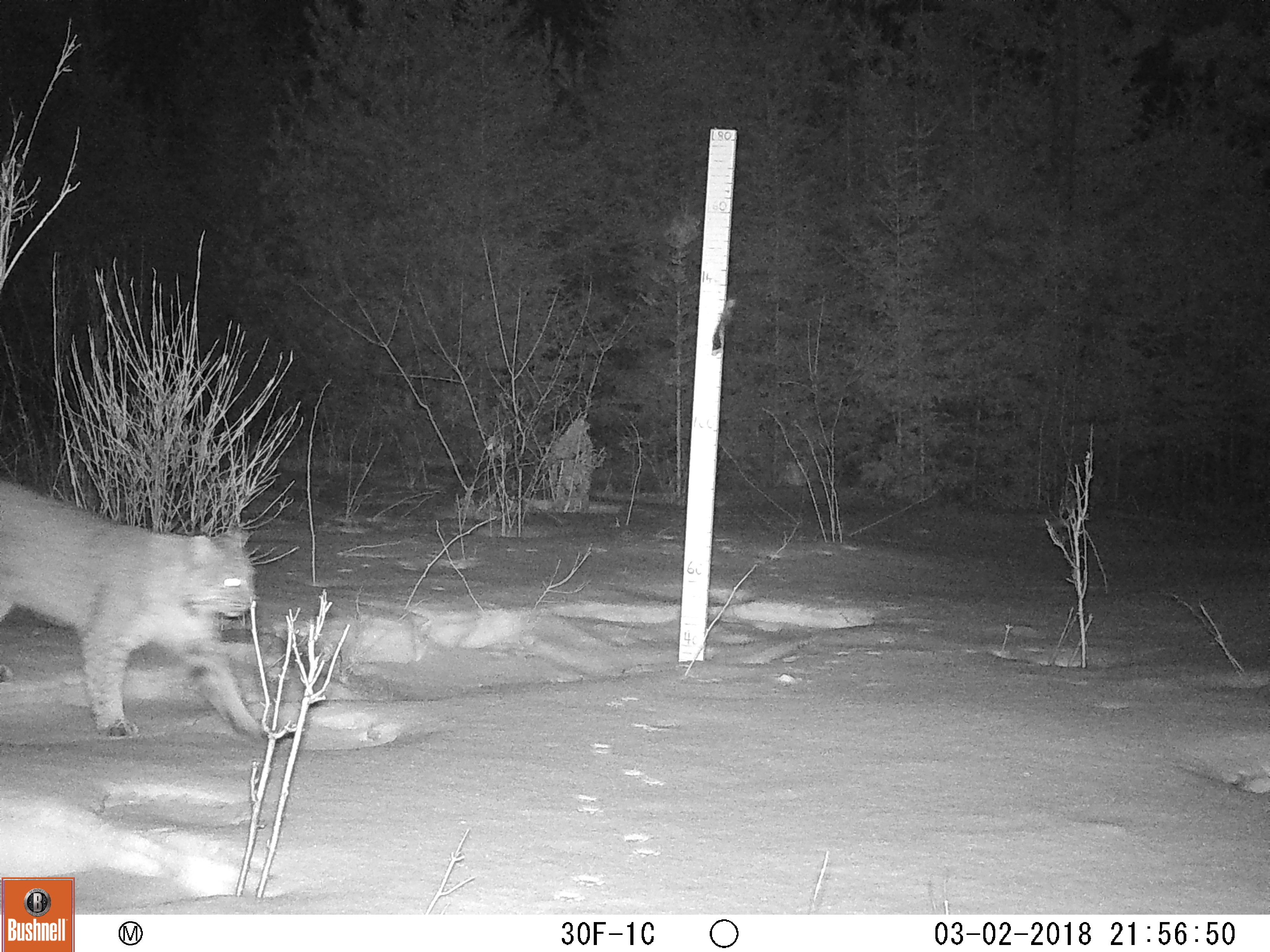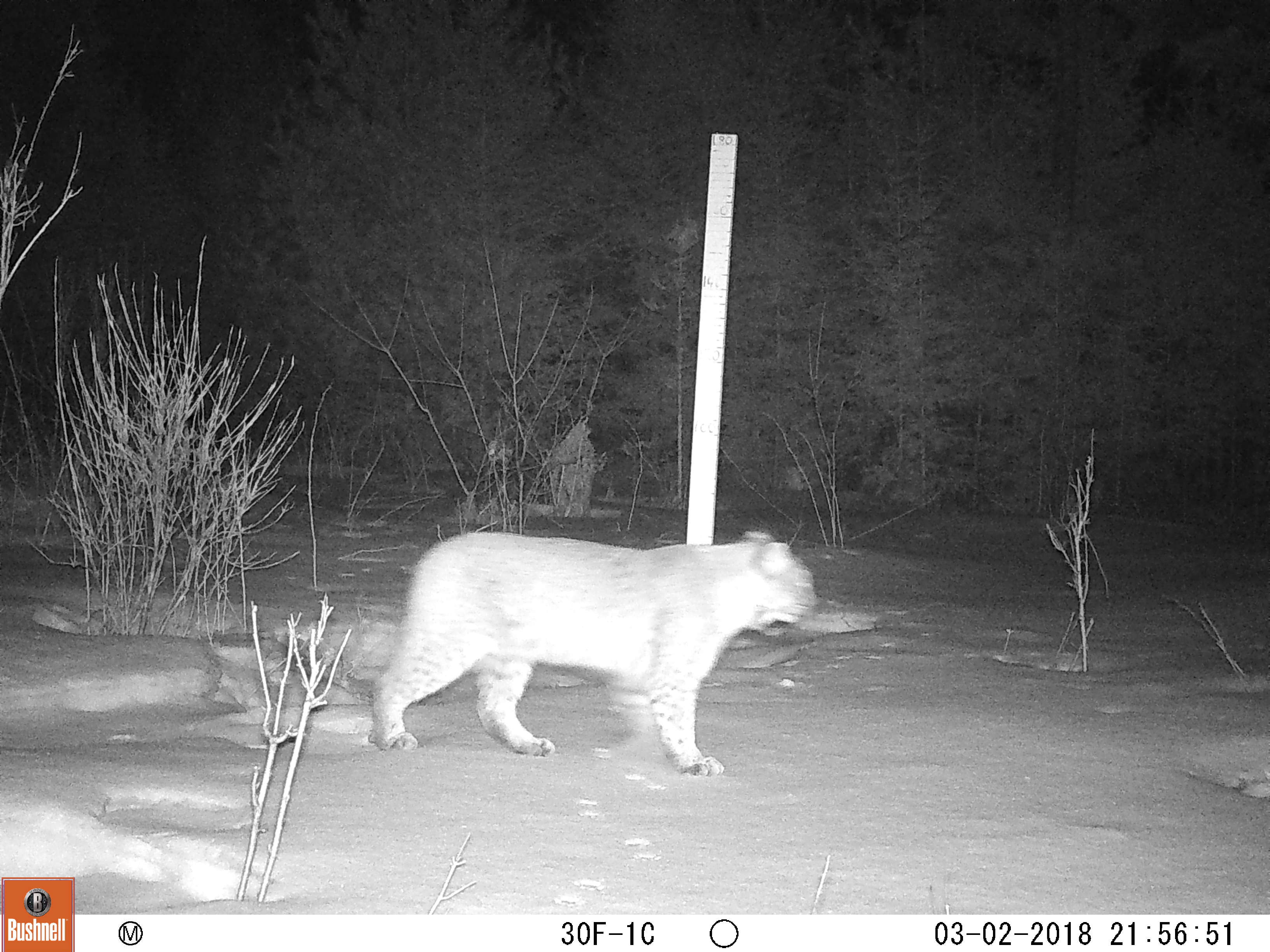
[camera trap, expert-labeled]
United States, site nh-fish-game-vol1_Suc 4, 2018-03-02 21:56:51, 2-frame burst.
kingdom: Animalia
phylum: Chordata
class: Mammalia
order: Carnivora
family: Felidae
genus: Lynx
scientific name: Lynx rufus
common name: bobcat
Bobcat (Lynx rufus).